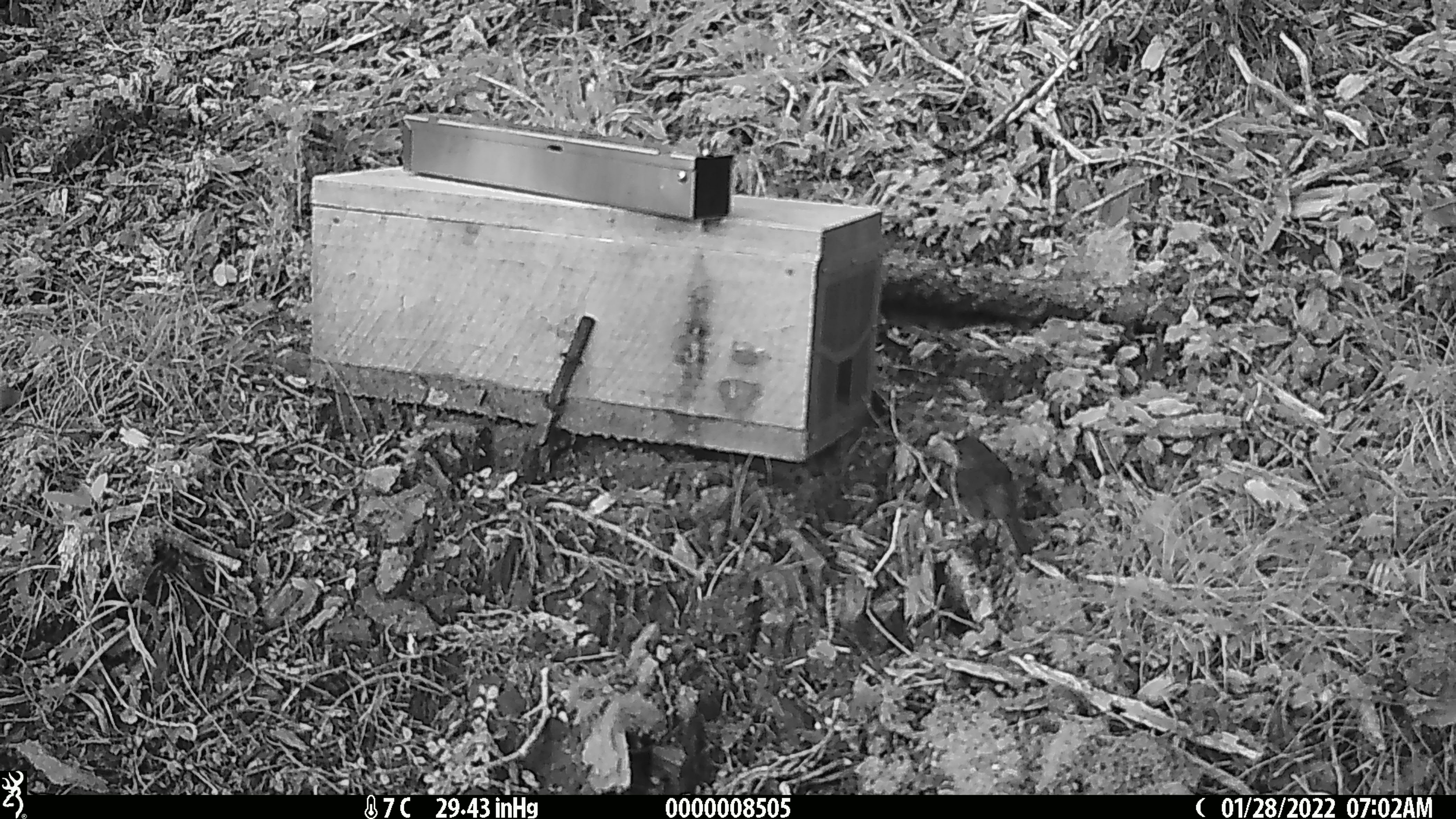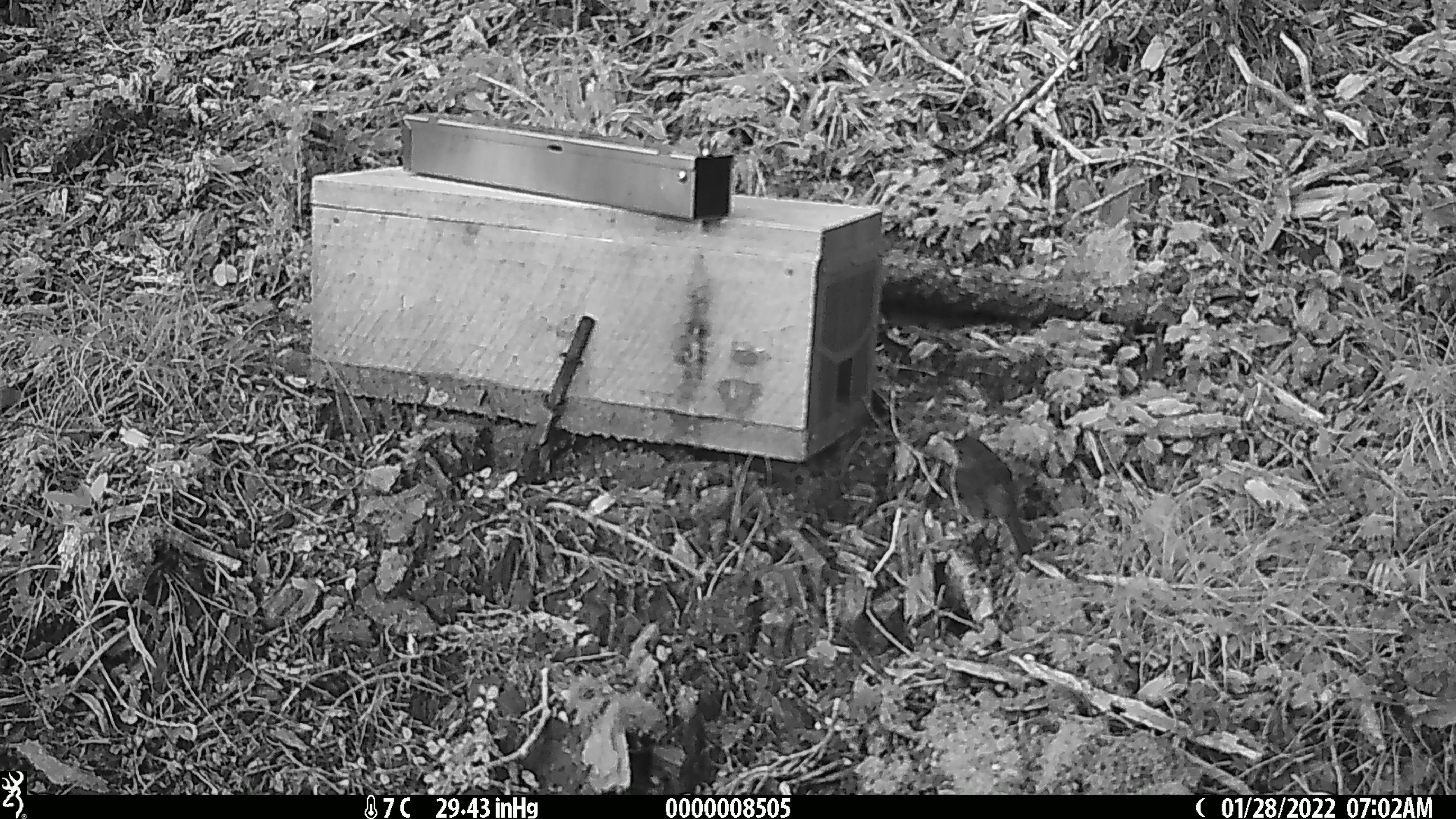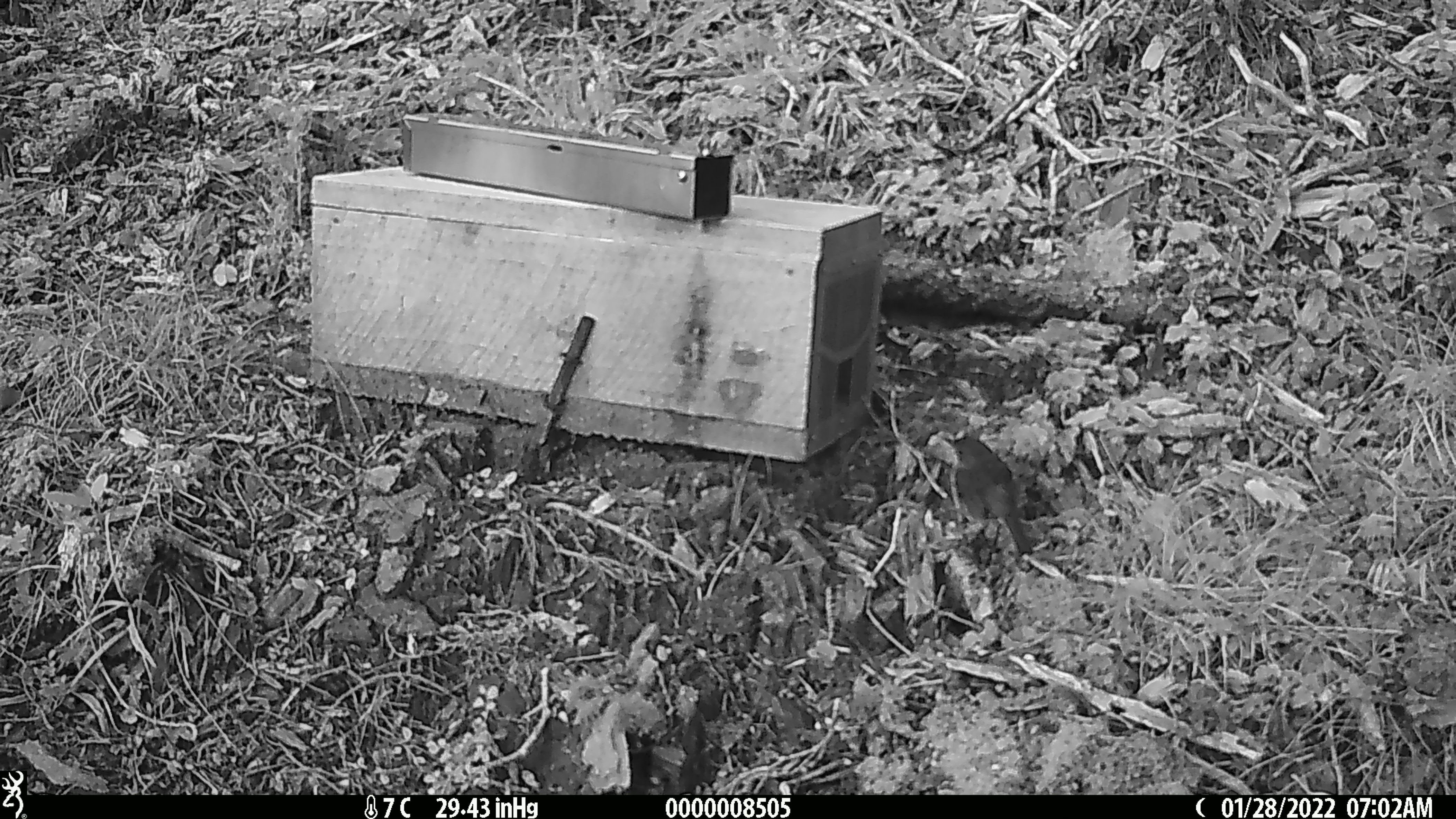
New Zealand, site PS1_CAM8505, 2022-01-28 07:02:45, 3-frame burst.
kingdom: Animalia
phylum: Chordata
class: Aves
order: Passeriformes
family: Petroicidae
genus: Petroica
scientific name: Petroica australis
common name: new zealand robin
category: robin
Robin (new zealand robin) (Petroica australis).